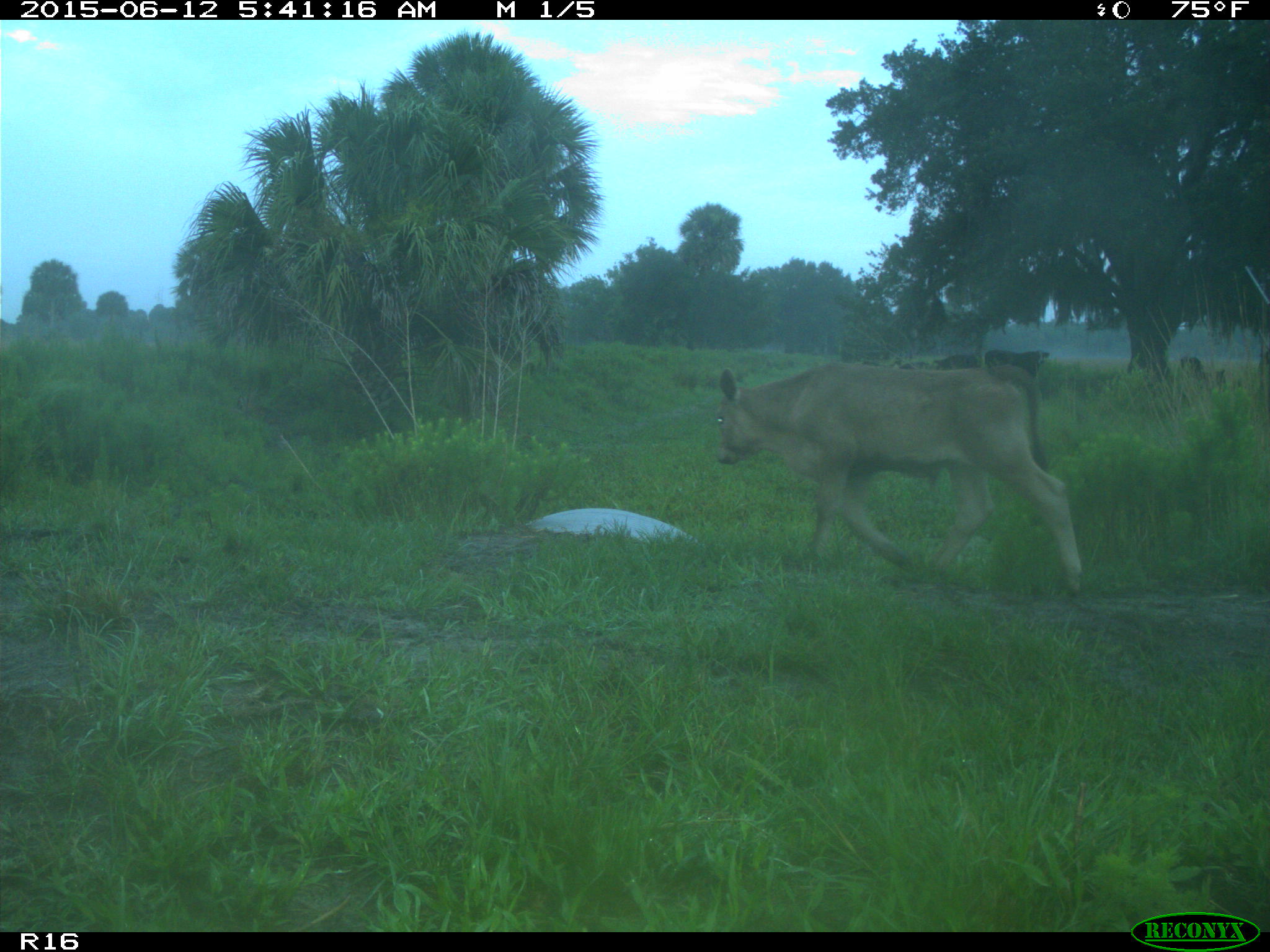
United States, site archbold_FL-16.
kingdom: Animalia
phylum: Chordata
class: Mammalia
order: Artiodactyla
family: Bovidae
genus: Bos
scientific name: Bos taurus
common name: domestic cow